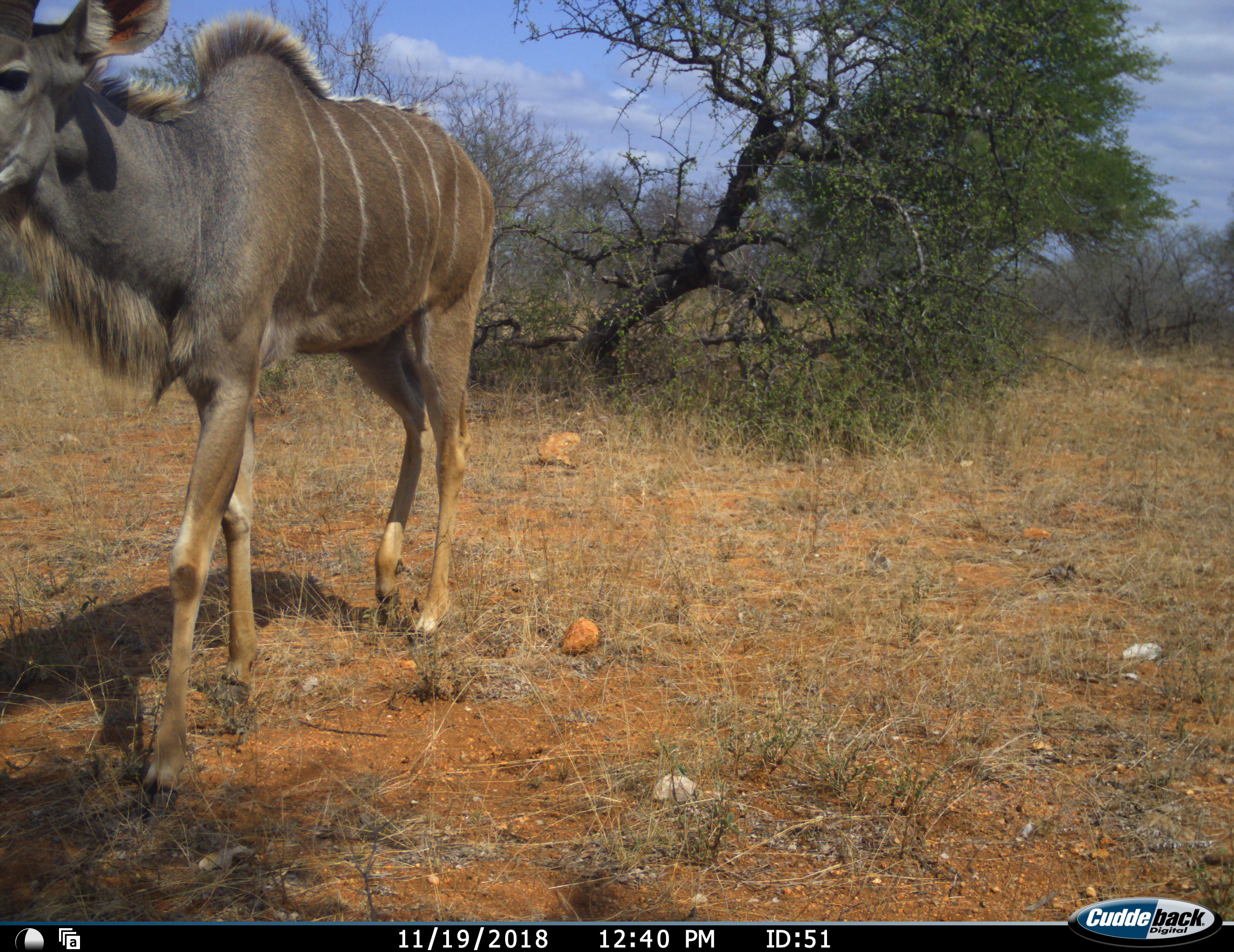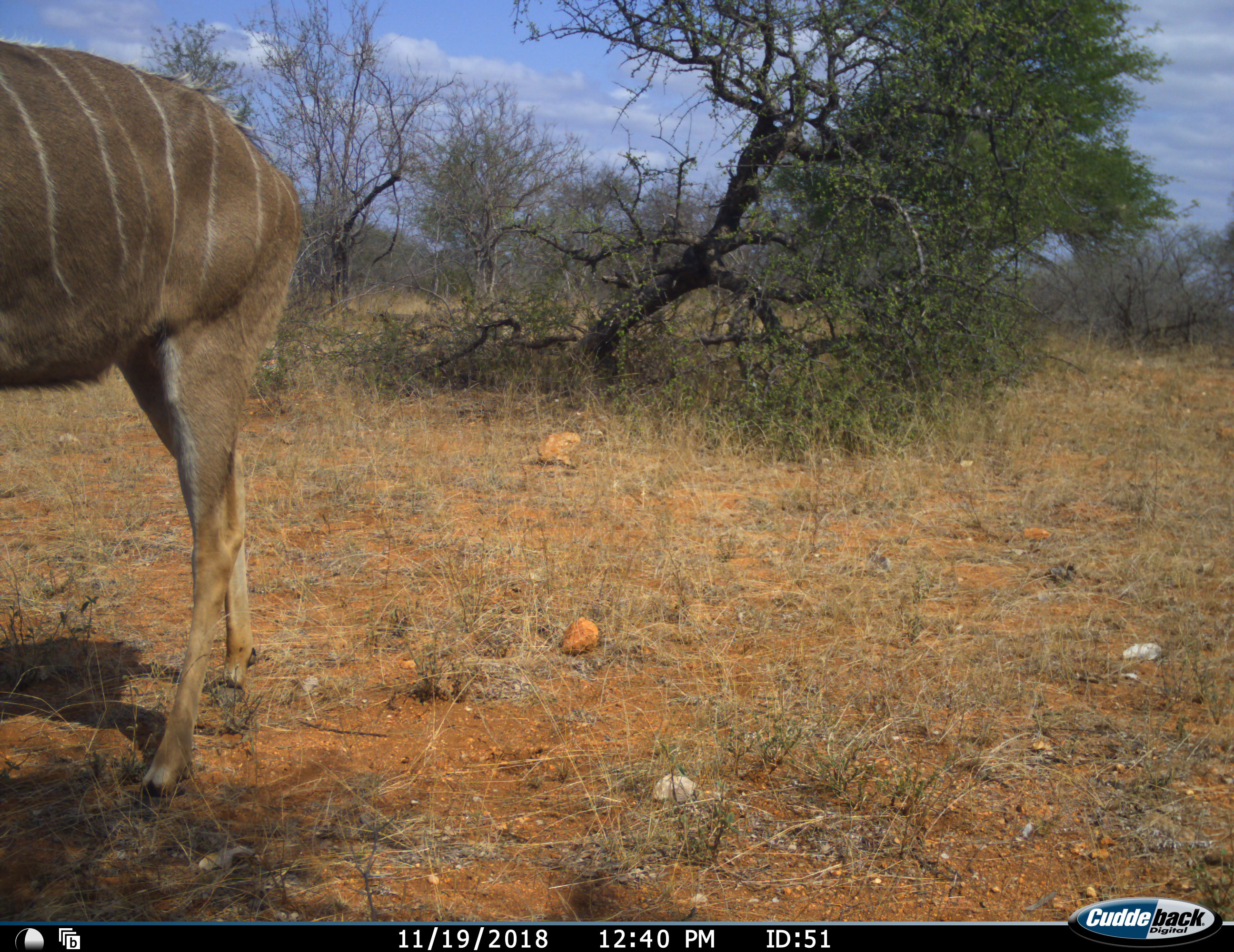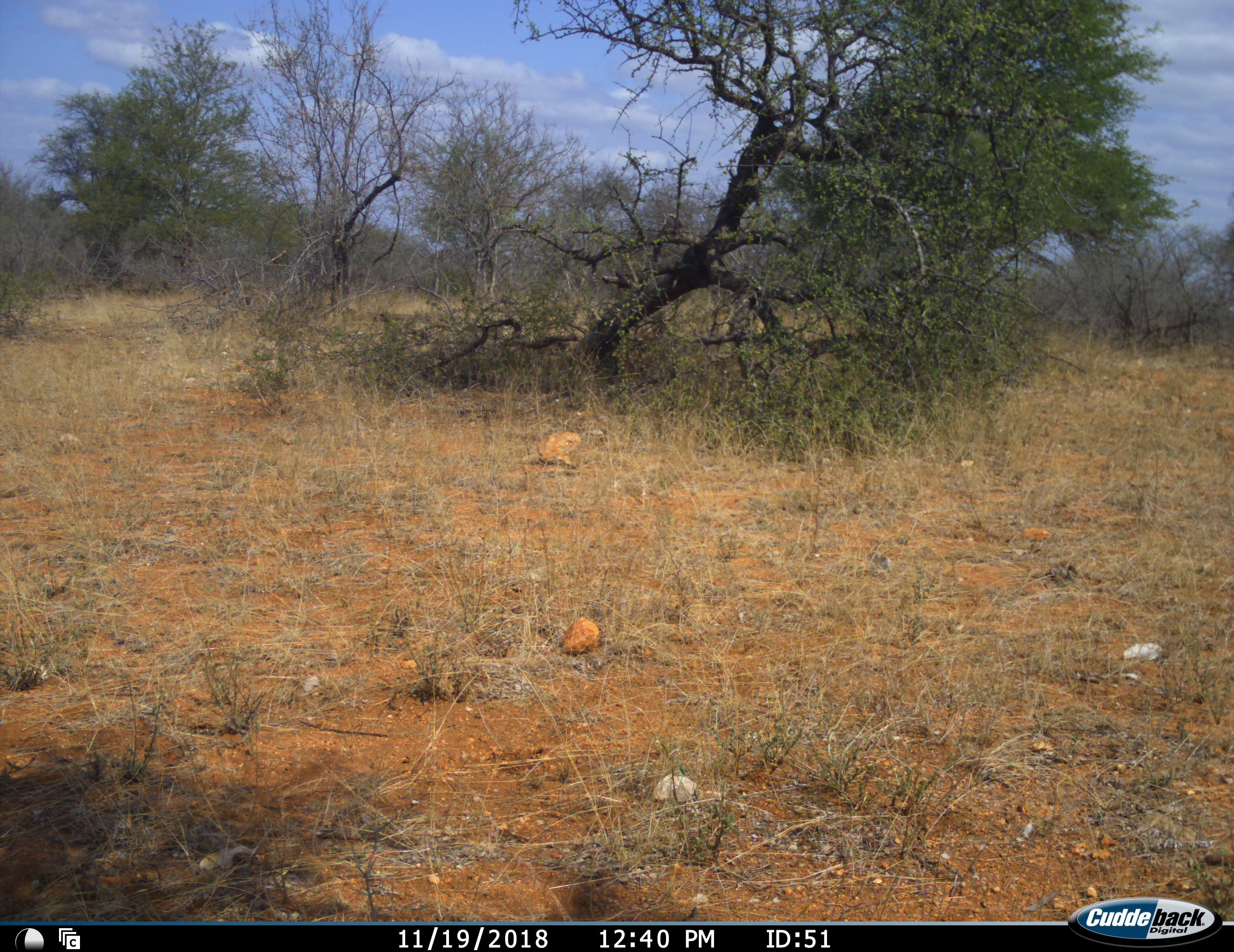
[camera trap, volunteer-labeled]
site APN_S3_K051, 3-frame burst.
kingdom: Animalia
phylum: Chordata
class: Mammalia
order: Artiodactyla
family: Bovidae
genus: Tragelaphus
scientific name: Tragelaphus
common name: kudu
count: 1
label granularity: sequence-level